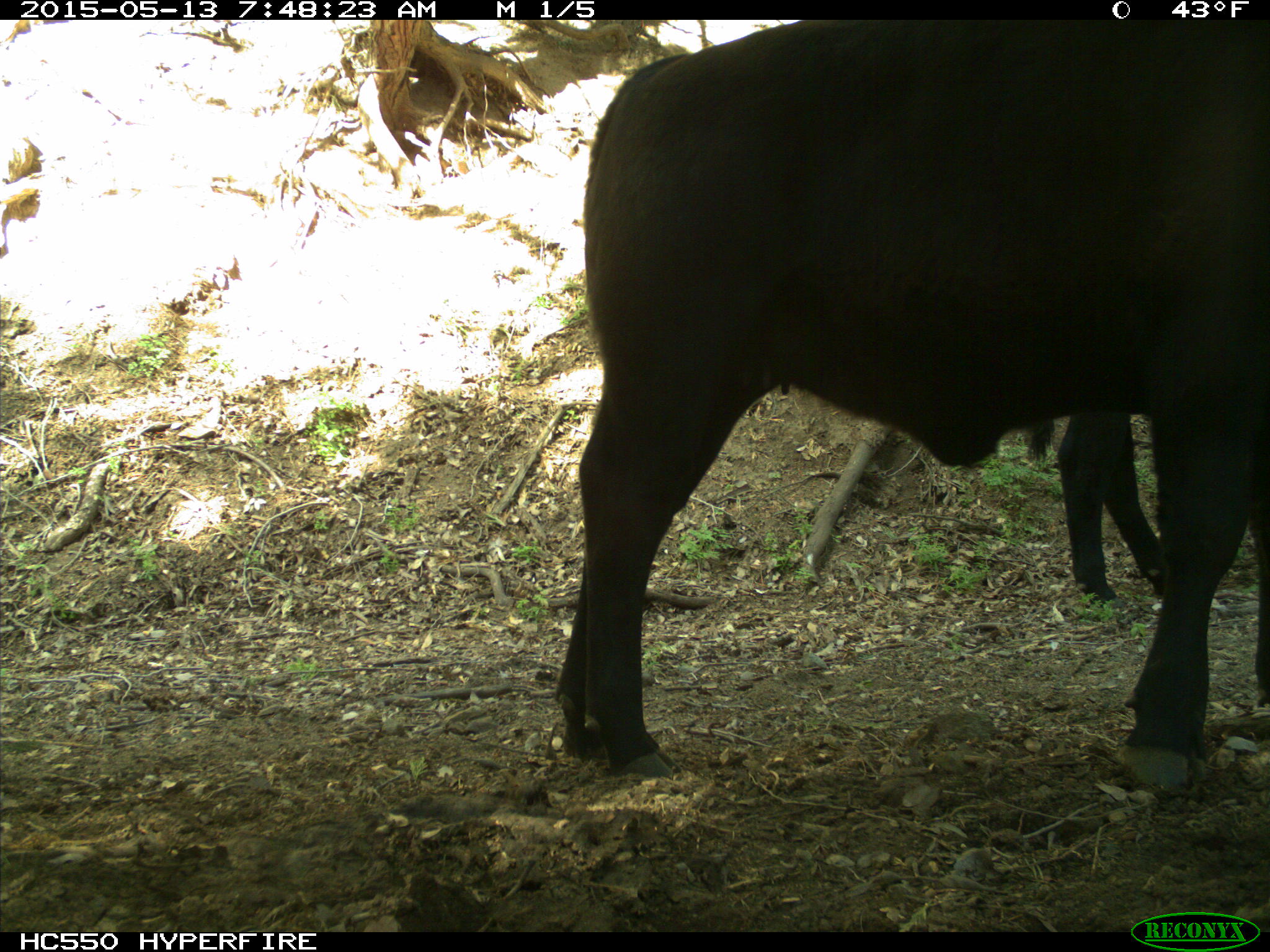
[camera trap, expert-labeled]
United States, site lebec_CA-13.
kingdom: Animalia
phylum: Chordata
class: Mammalia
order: Artiodactyla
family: Bovidae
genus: Bos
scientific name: Bos taurus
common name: domestic cow